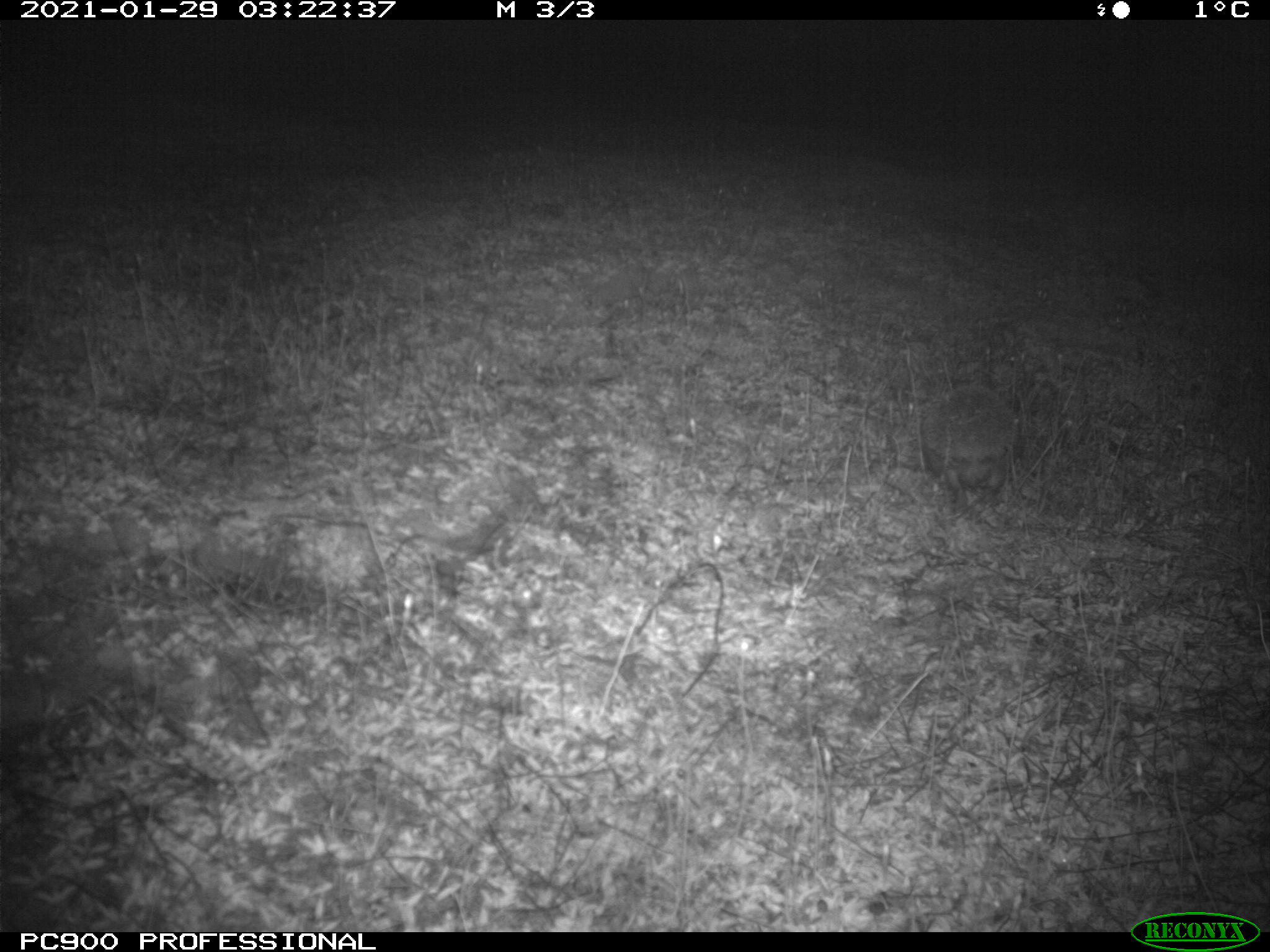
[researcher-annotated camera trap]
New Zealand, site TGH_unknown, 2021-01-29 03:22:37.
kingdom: Animalia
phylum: Chordata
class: Mammalia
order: Eulipotyphla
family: Erinaceidae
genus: Erinaceus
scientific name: Erinaceus europaeus europaeus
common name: european hedgehog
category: hedgehog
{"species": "hedgehog (european hedgehog) (Erinaceus europaeus europaeus)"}